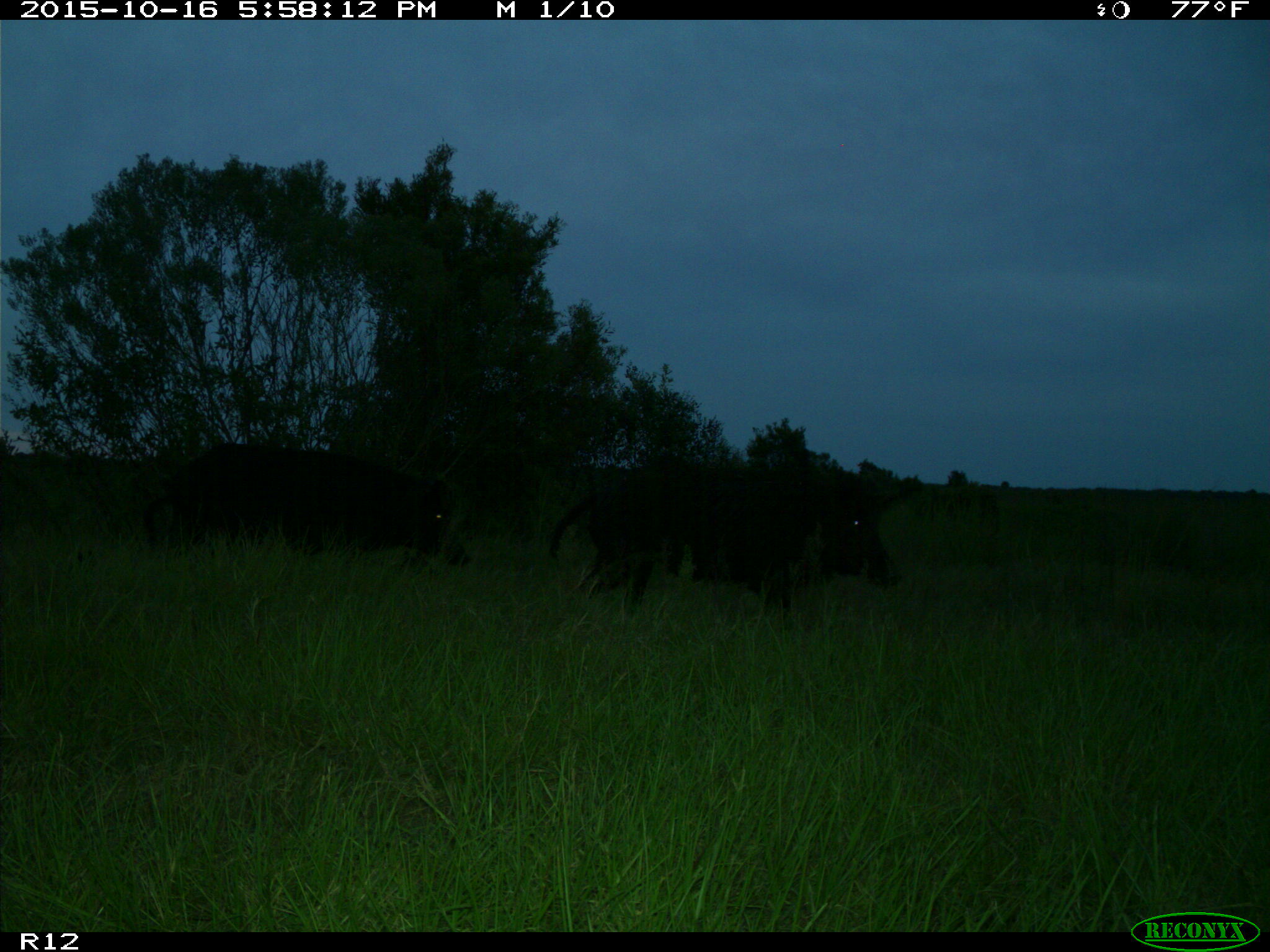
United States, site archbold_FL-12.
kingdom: Animalia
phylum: Chordata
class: Mammalia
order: Artiodactyla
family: Suidae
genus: Sus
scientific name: Sus scrofa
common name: wild boar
Sus scrofa (wild boar).